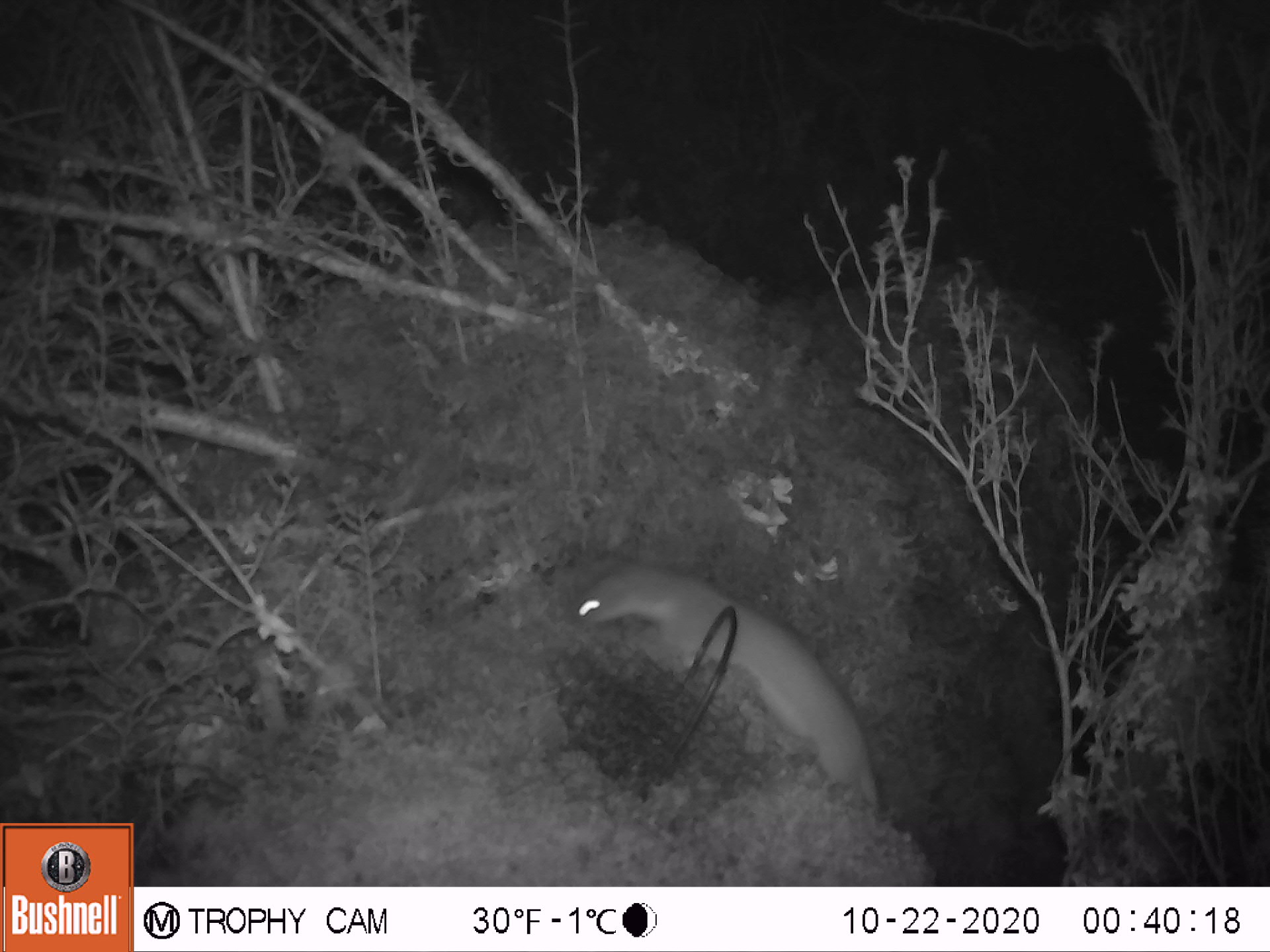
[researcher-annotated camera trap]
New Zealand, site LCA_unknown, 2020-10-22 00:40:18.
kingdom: Animalia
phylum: Chordata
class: Mammalia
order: Carnivora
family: Mustelidae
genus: Mustela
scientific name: Mustela erminea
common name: stoat